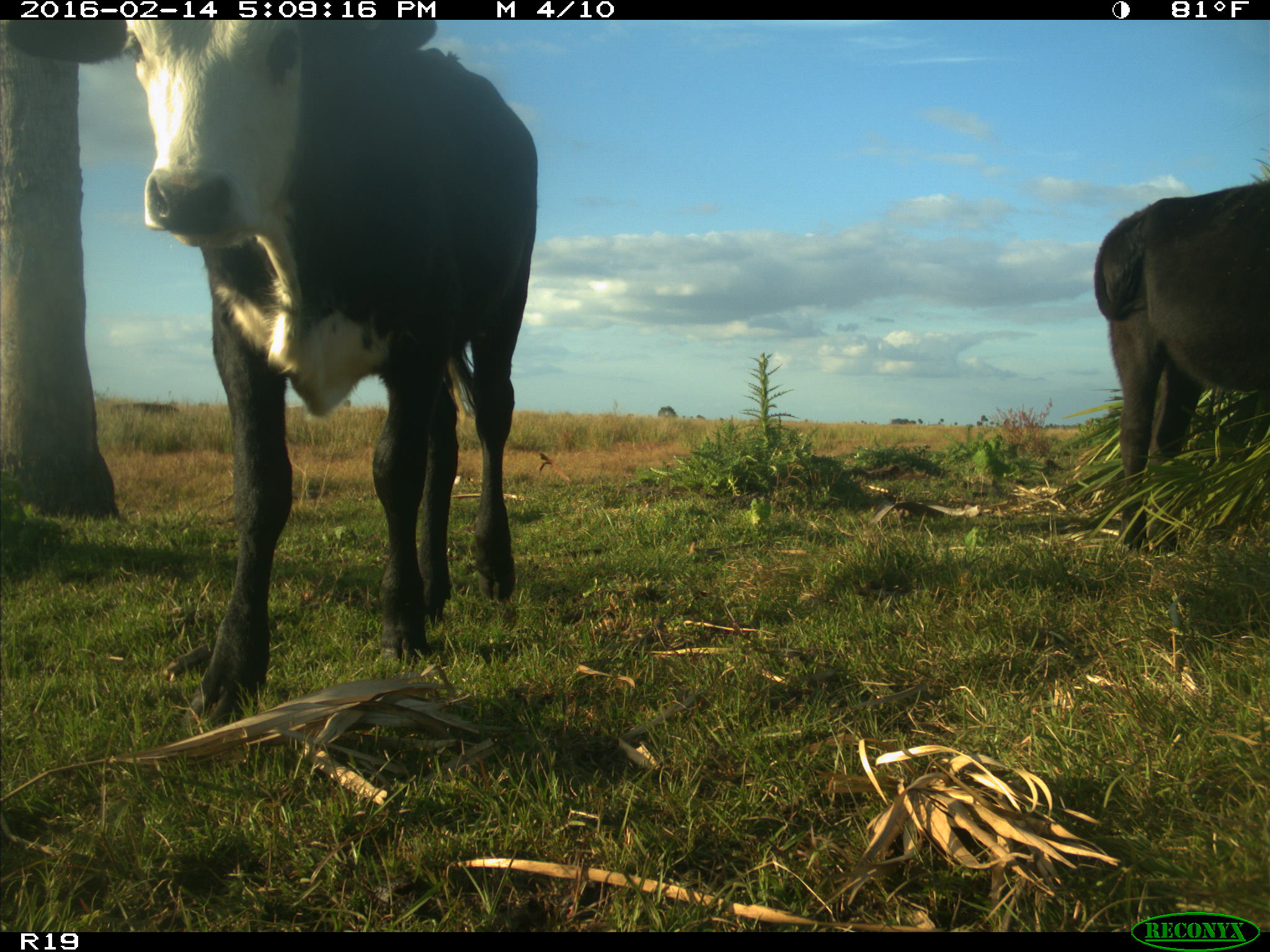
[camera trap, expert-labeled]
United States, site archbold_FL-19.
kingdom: Animalia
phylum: Chordata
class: Mammalia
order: Artiodactyla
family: Bovidae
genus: Bos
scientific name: Bos taurus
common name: domestic cow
Bos taurus (domestic cow).